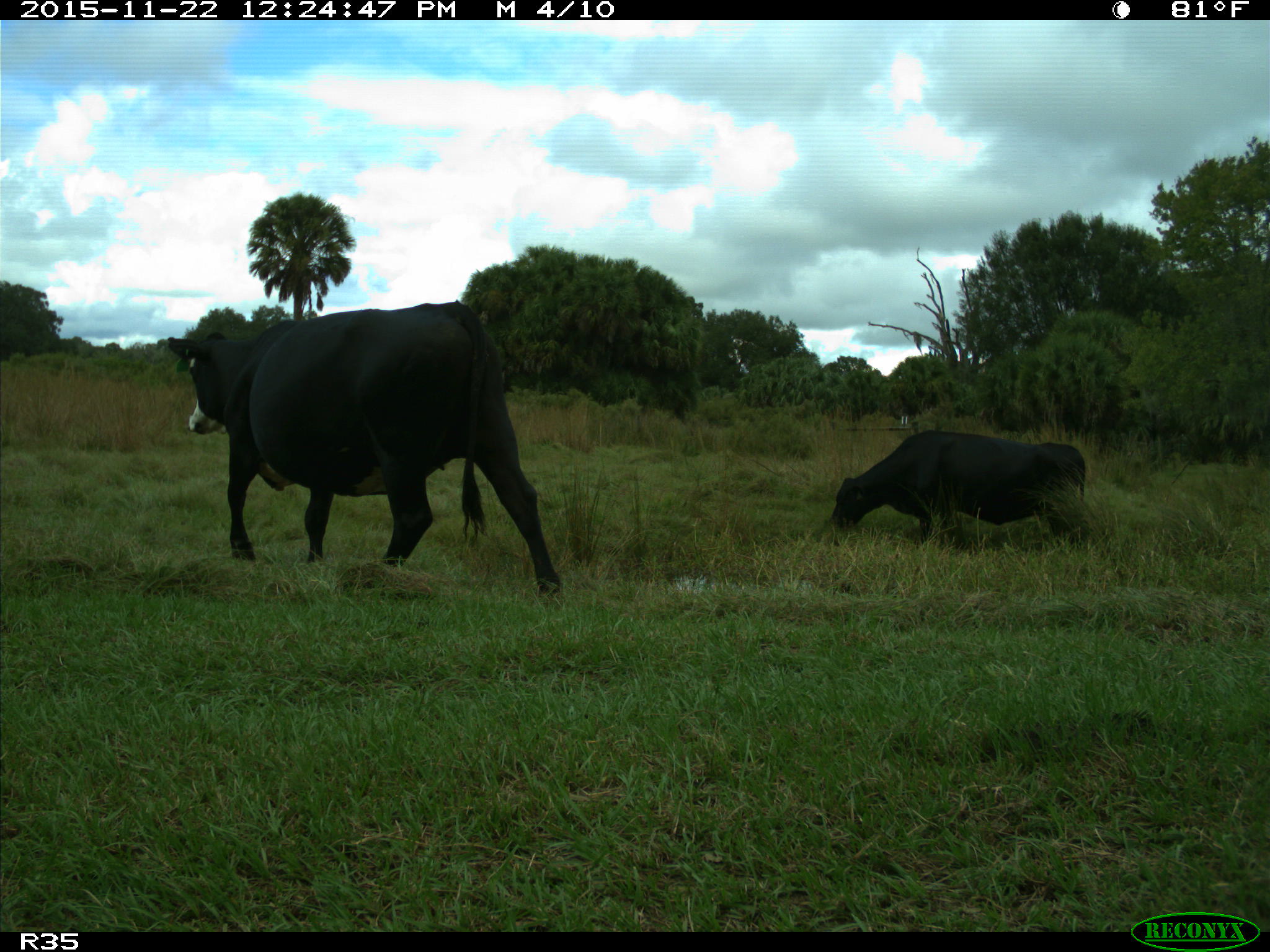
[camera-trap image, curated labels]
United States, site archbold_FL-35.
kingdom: Animalia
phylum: Chordata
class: Mammalia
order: Artiodactyla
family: Bovidae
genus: Bos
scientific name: Bos taurus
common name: domestic cow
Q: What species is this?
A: Bos taurus (domestic cow).